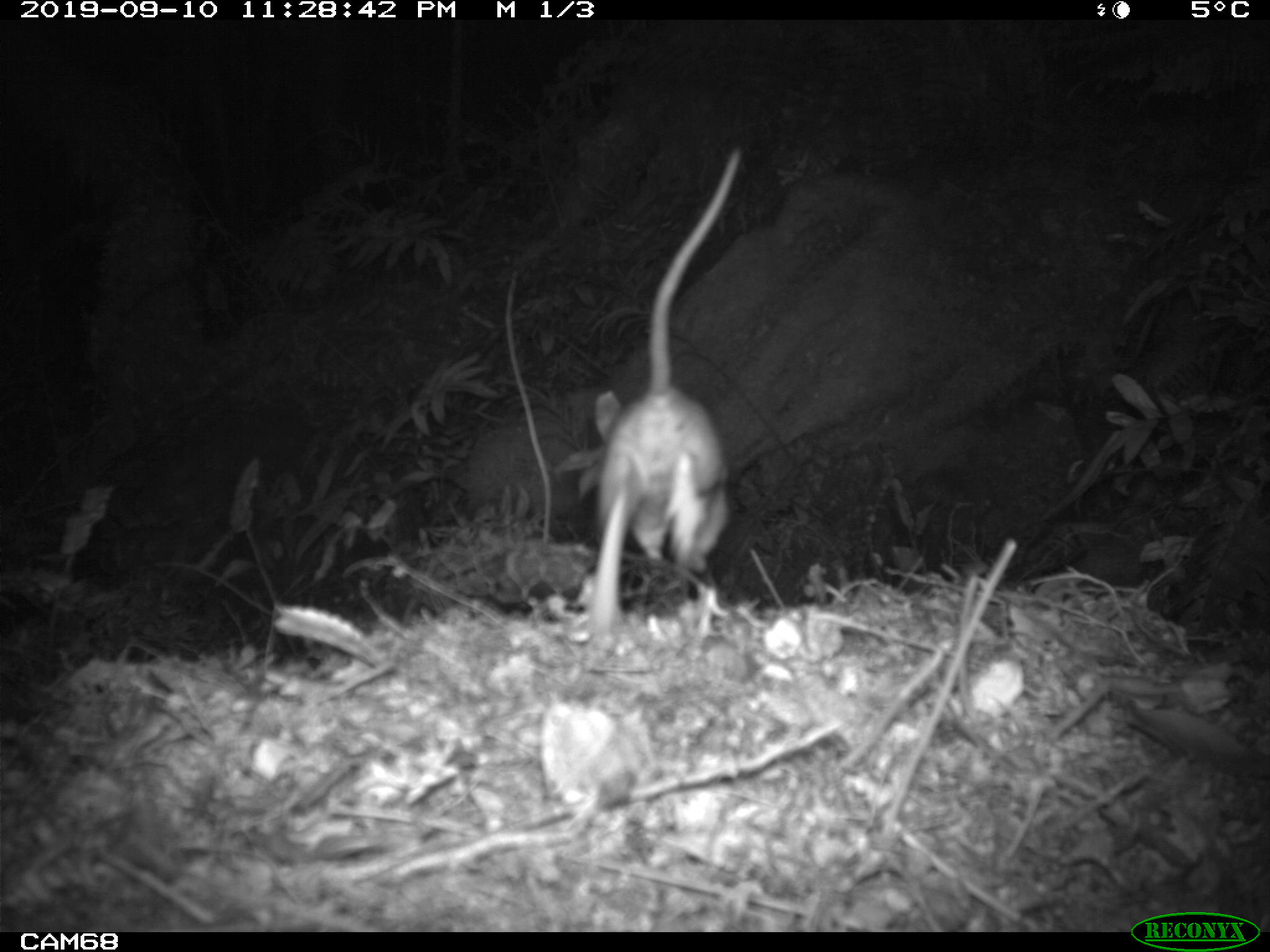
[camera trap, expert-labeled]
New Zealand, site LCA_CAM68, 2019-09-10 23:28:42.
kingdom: Animalia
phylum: Chordata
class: Mammalia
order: Rodentia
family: Muridae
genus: Rattus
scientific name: Rattus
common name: rat